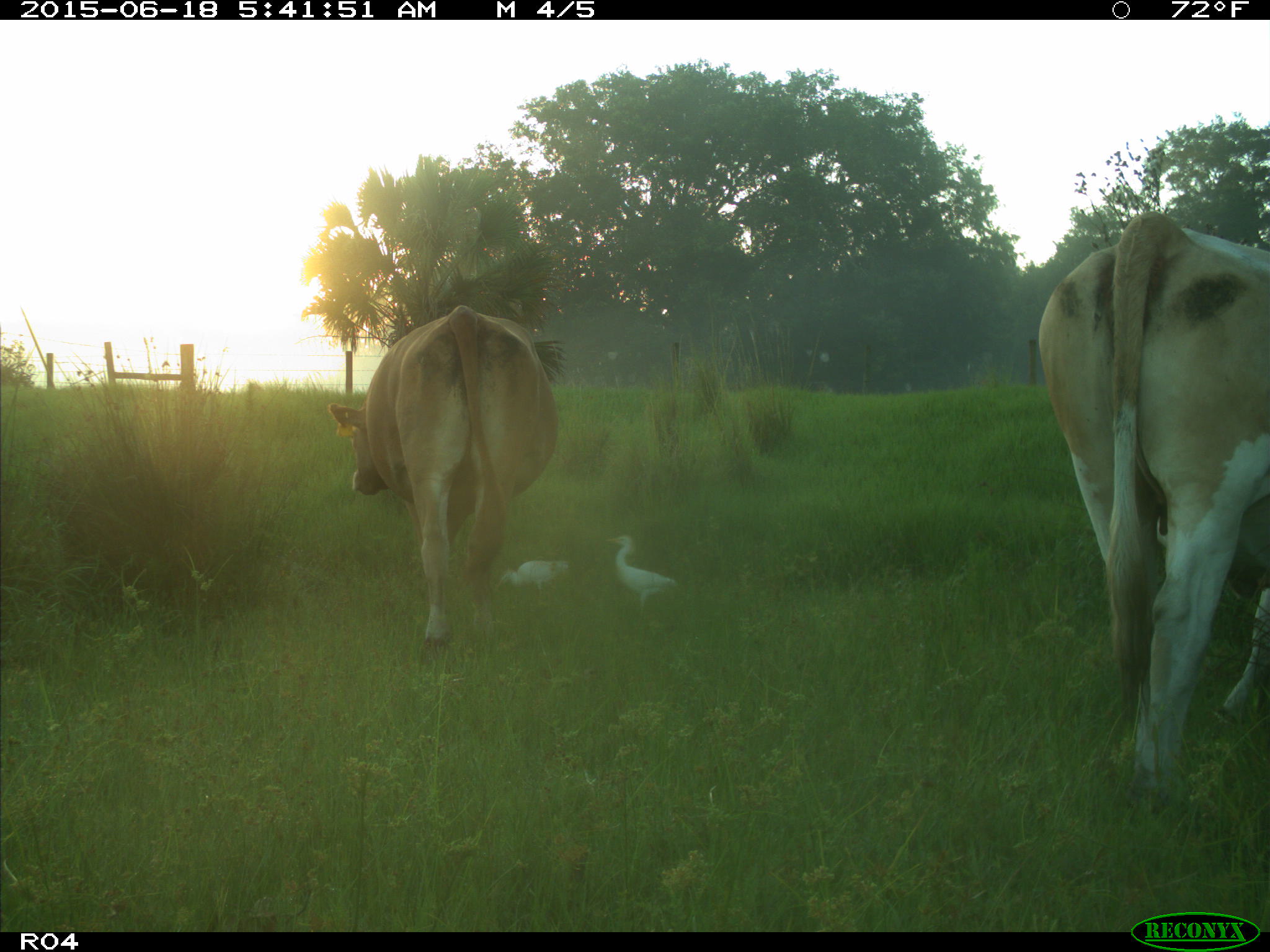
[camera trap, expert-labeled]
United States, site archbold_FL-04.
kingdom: Animalia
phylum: Chordata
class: Mammalia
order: Artiodactyla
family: Bovidae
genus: Bos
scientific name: Bos taurus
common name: domestic cow